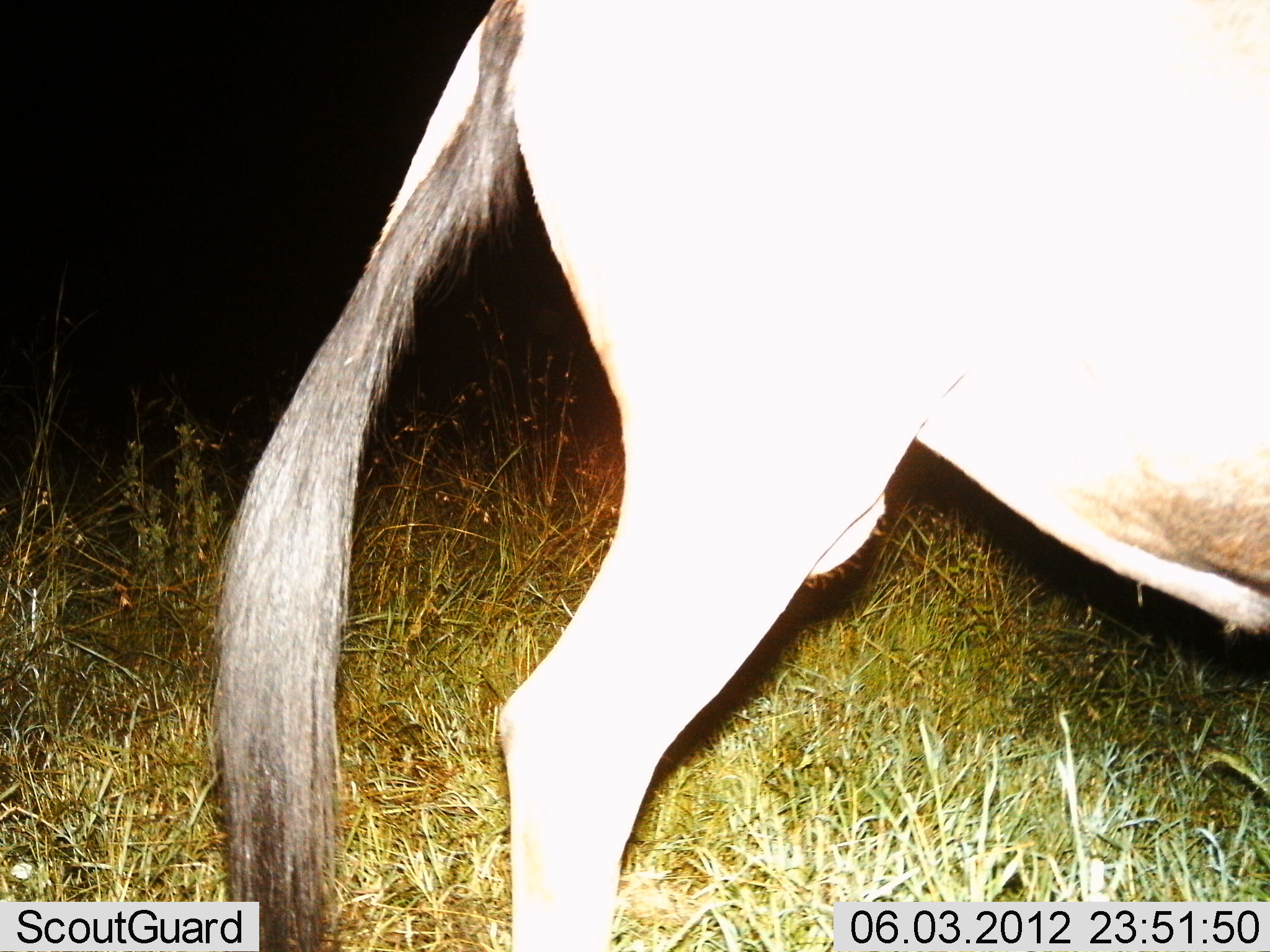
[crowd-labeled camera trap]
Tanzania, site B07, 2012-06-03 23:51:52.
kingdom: Animalia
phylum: Chordata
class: Mammalia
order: Artiodactyla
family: Bovidae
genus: Connochaetes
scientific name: Connochaetes taurinus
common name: blue wildebeest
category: wildebeest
Wildebeest (blue wildebeest) (Connochaetes taurinus), count 1. Behavior (volunteer vote fractions): standing 100%, resting 0%, moving 0%, interacting 0%. Young present (vote fraction): 0%. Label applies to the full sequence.